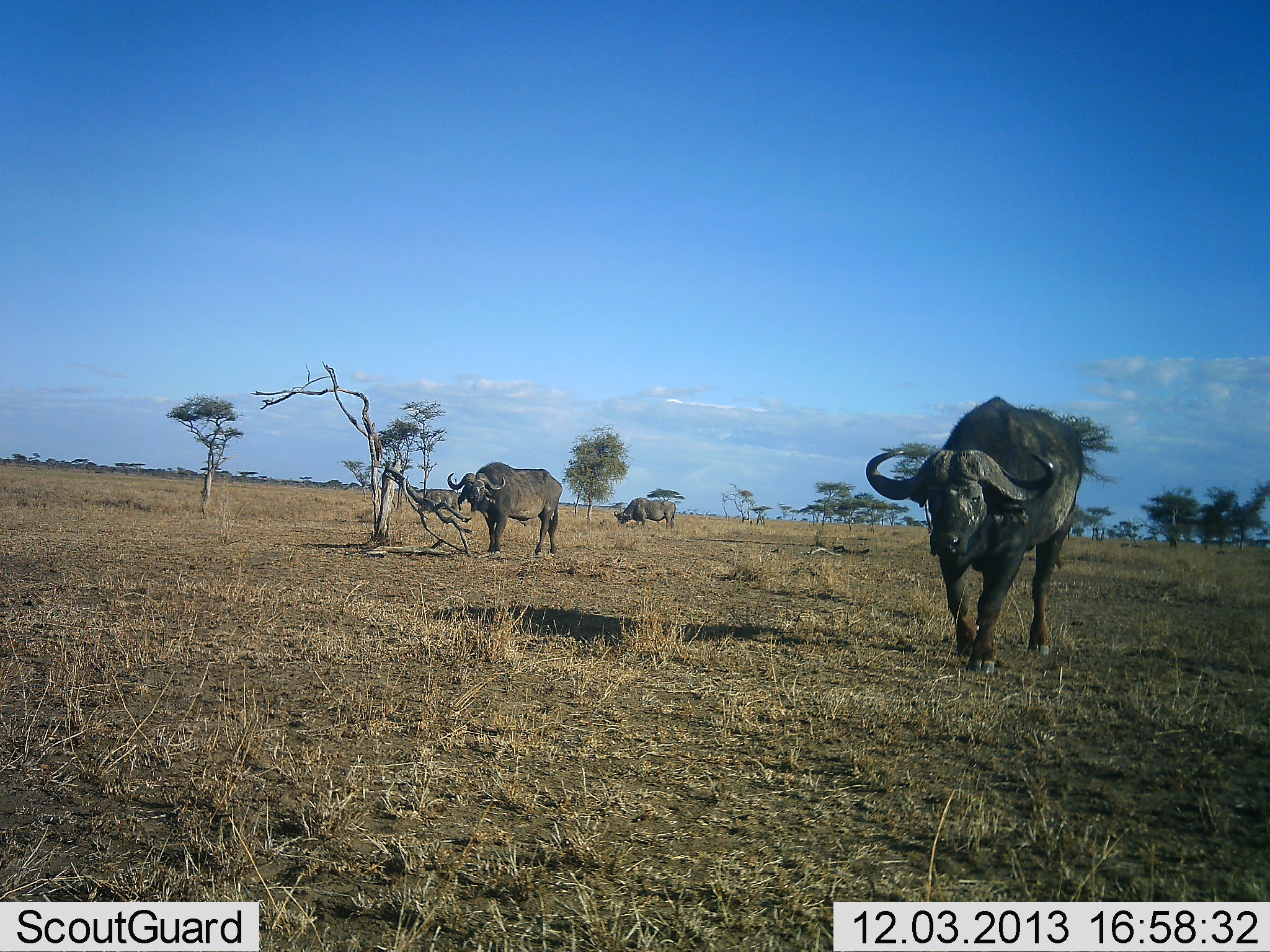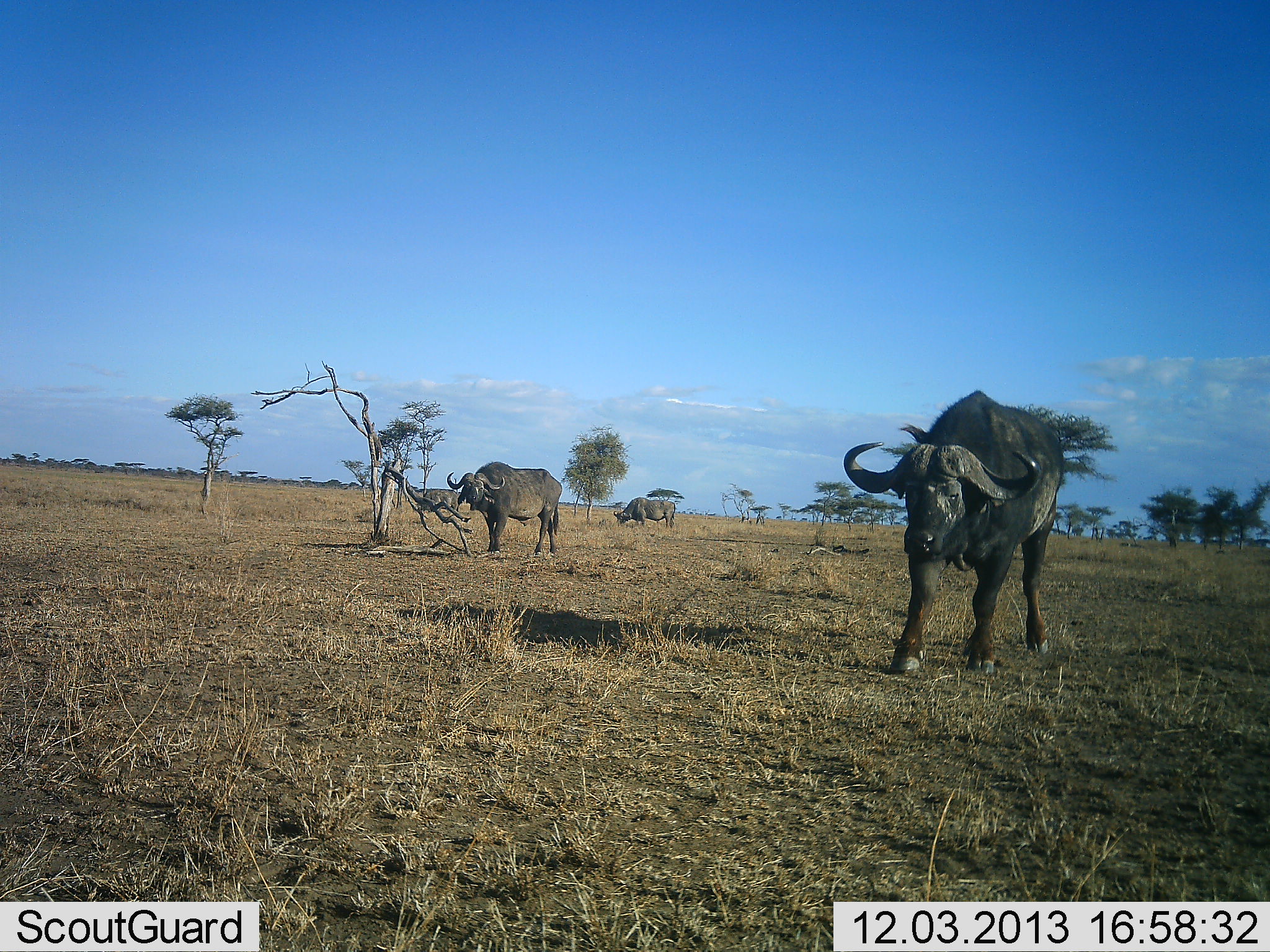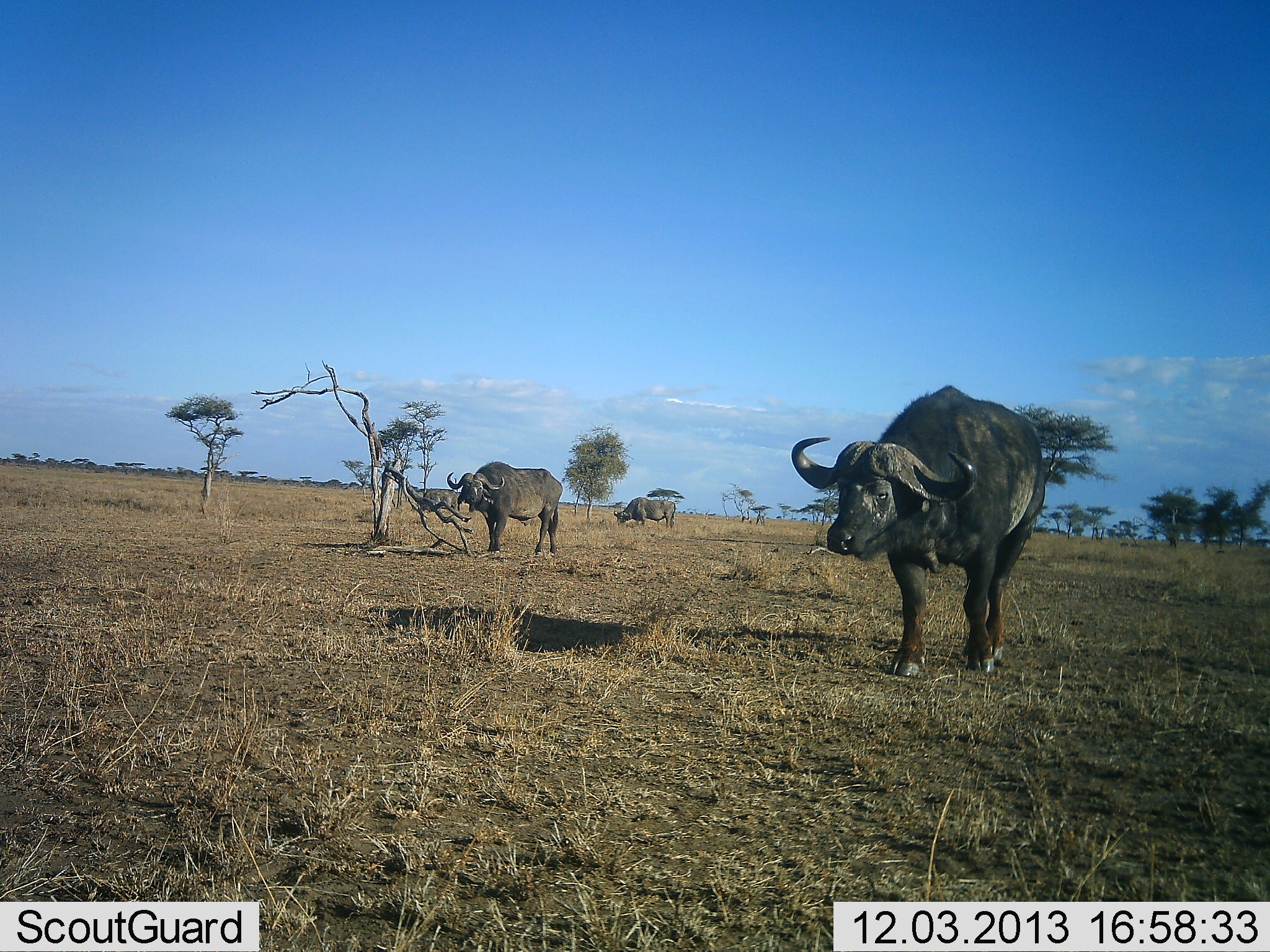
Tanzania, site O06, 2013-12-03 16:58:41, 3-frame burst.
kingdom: Animalia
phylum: Chordata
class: Mammalia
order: Artiodactyla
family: Bovidae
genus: Syncerus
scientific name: Syncerus caffer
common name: cape buffalo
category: buffalo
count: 3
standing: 75%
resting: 0%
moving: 92%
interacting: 0%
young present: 0%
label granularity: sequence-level